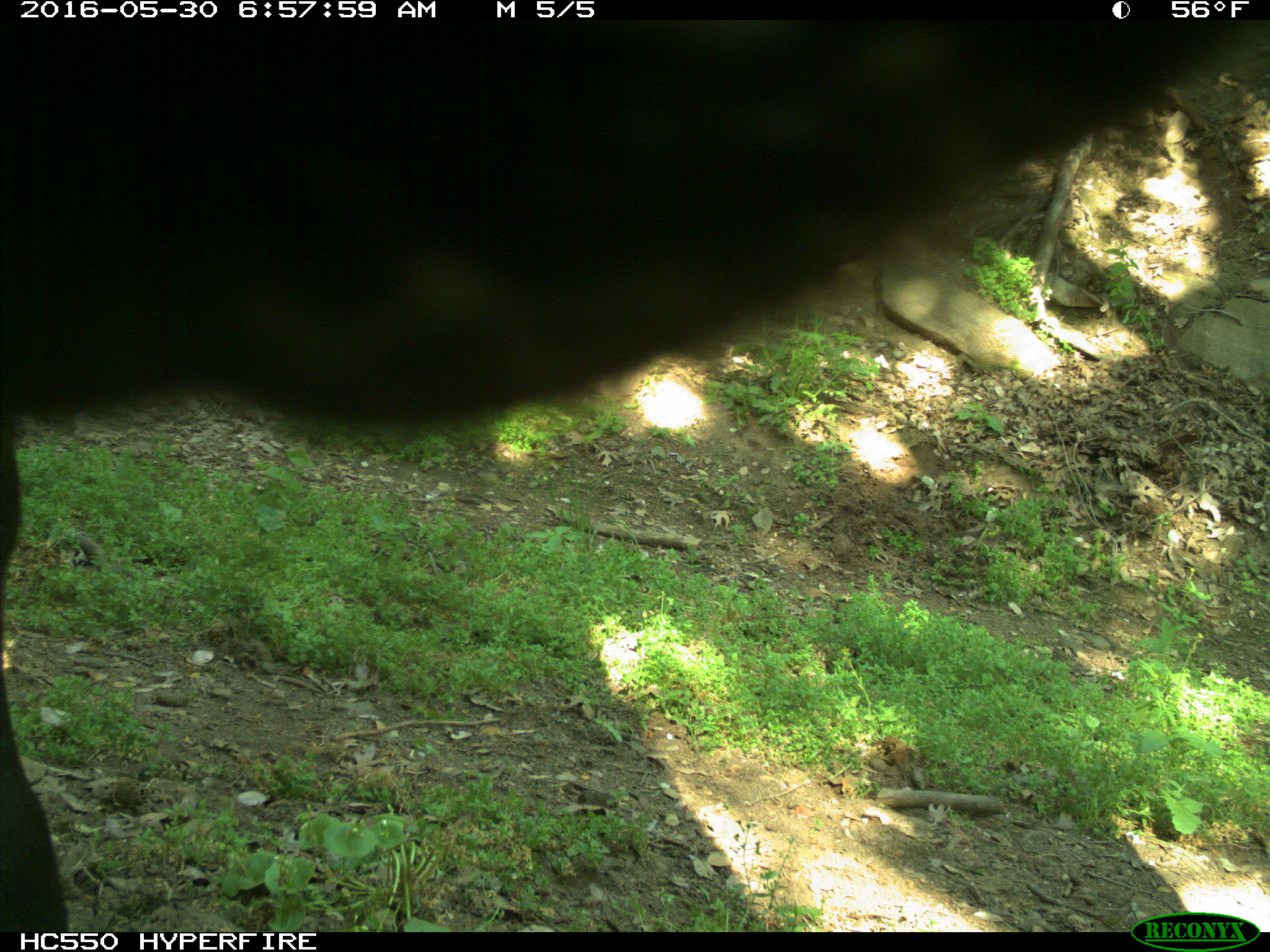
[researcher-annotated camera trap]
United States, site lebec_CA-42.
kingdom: Animalia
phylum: Chordata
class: Mammalia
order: Artiodactyla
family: Bovidae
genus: Bos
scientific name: Bos taurus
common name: domestic cow